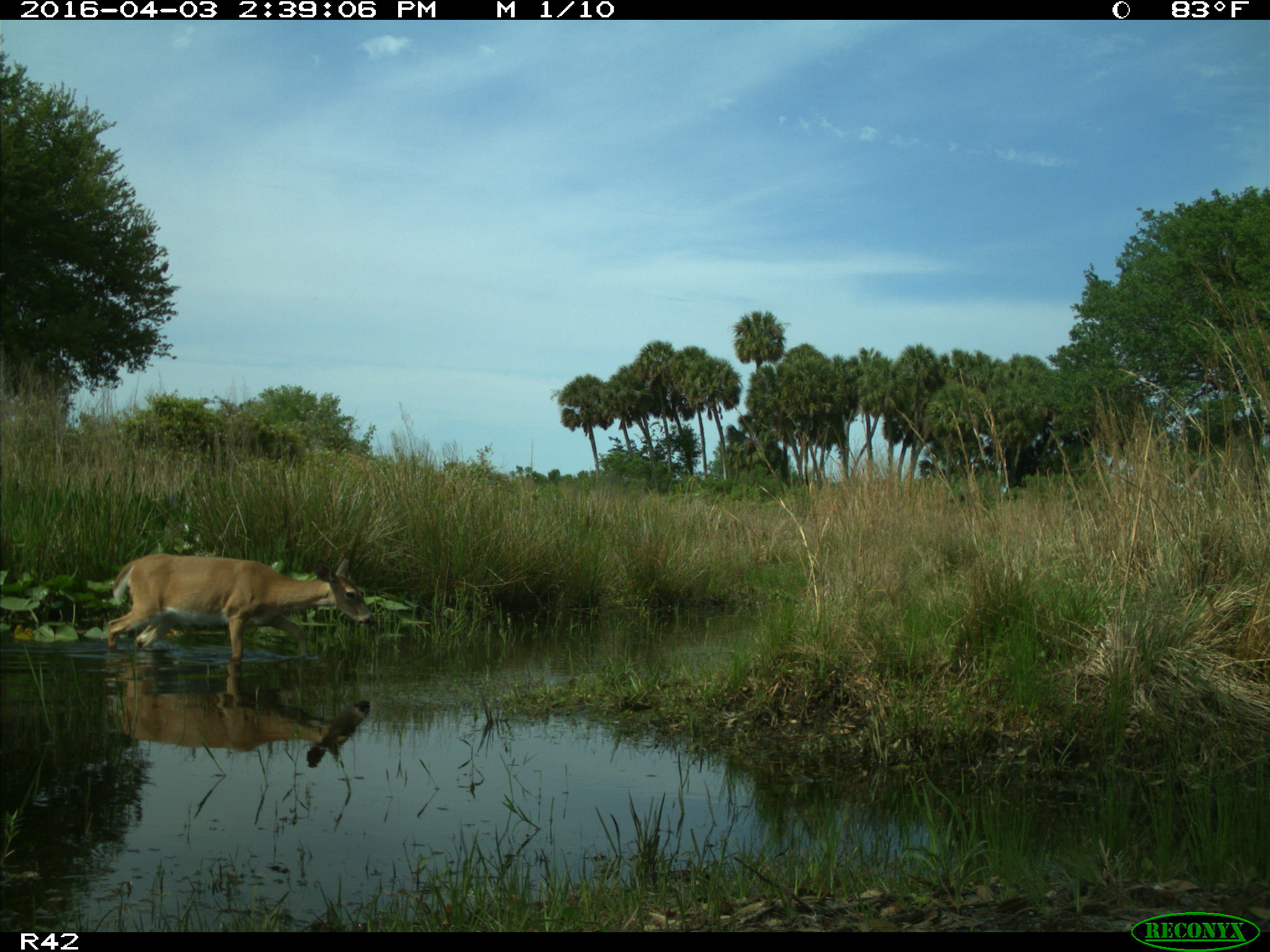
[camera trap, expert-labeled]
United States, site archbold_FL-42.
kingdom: Animalia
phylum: Chordata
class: Mammalia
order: Artiodactyla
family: Cervidae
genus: Odocoileus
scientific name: Odocoileus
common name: deer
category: unidentified deer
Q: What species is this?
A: Unidentified deer (deer) (Odocoileus).